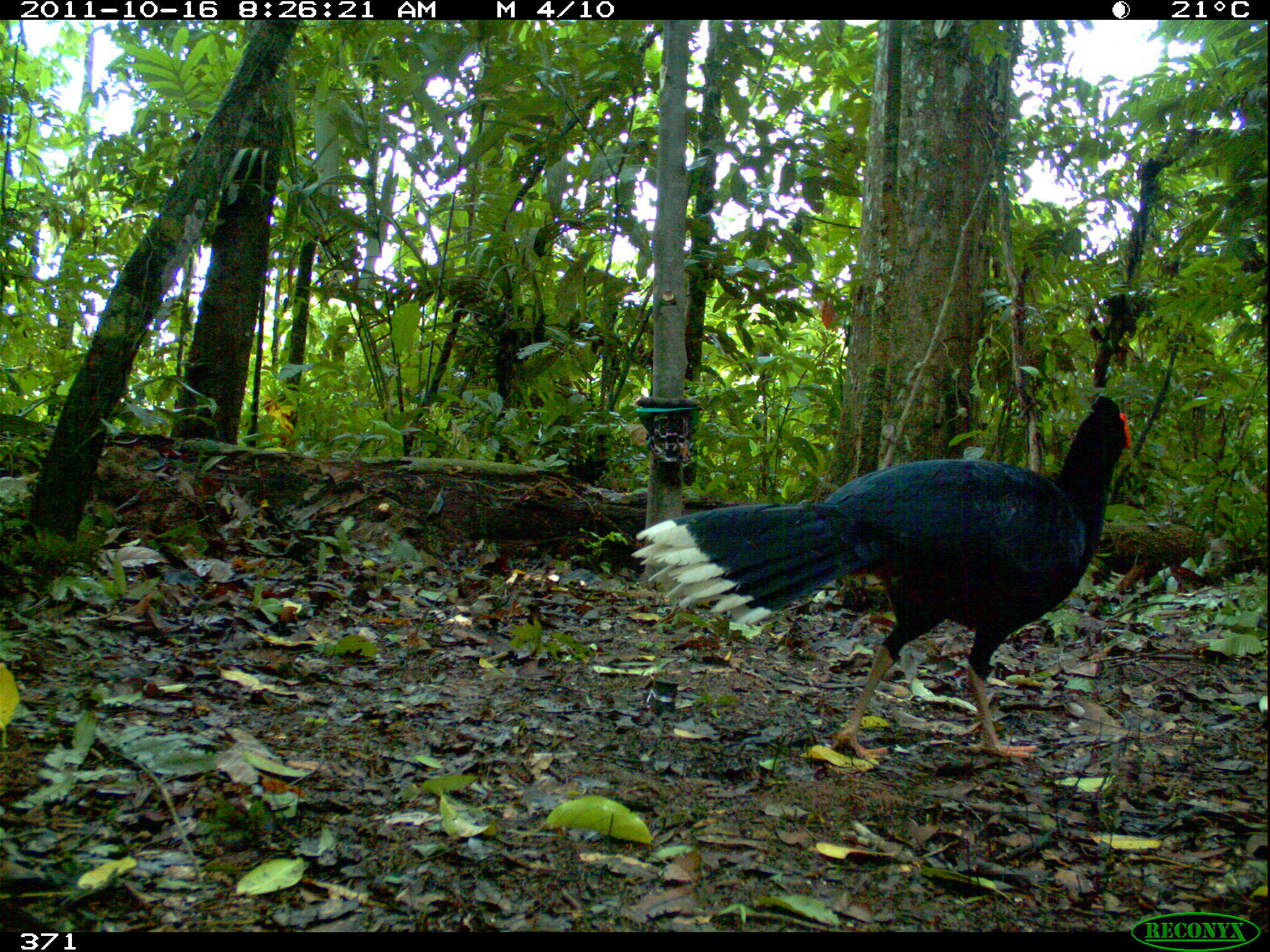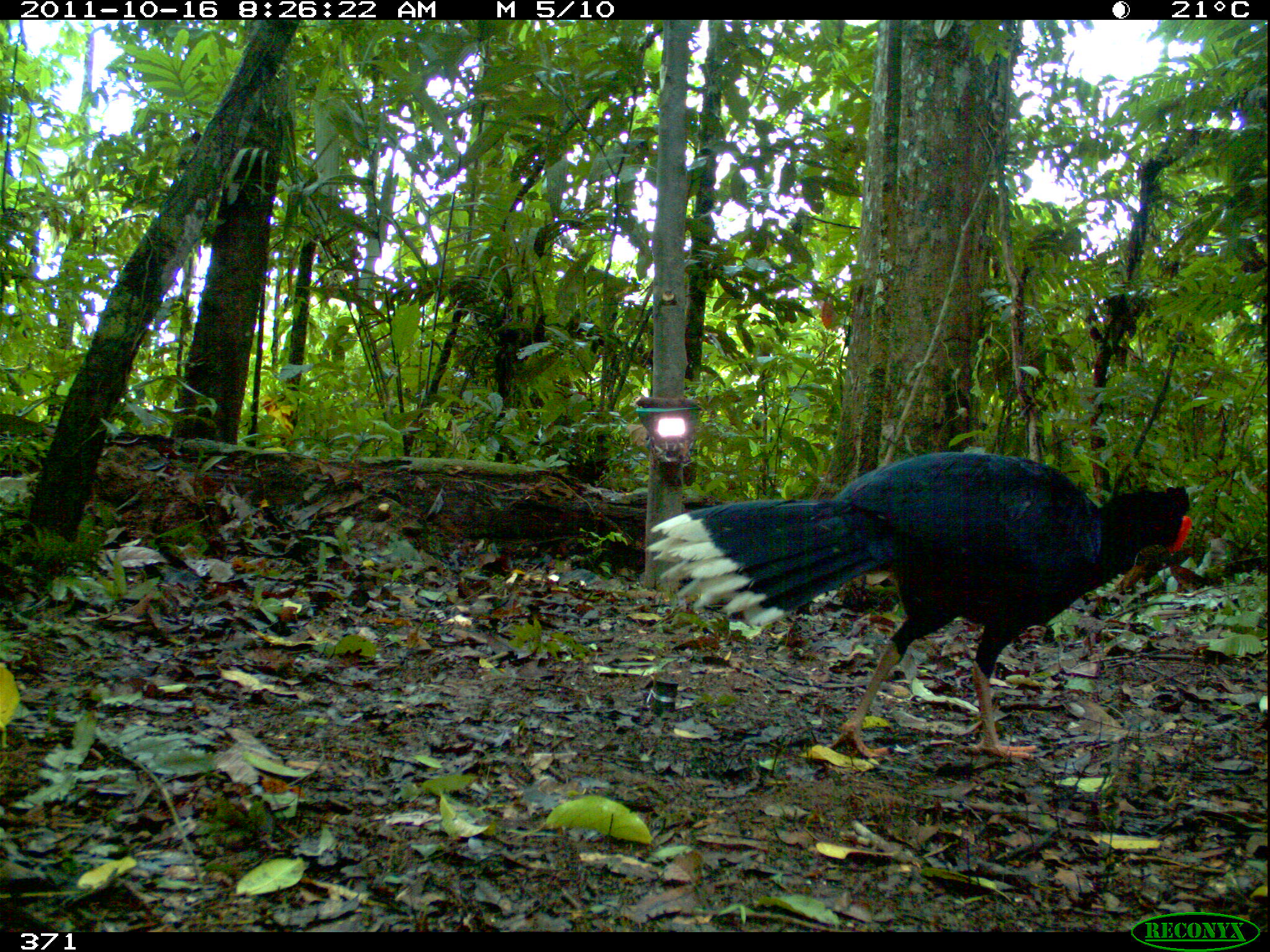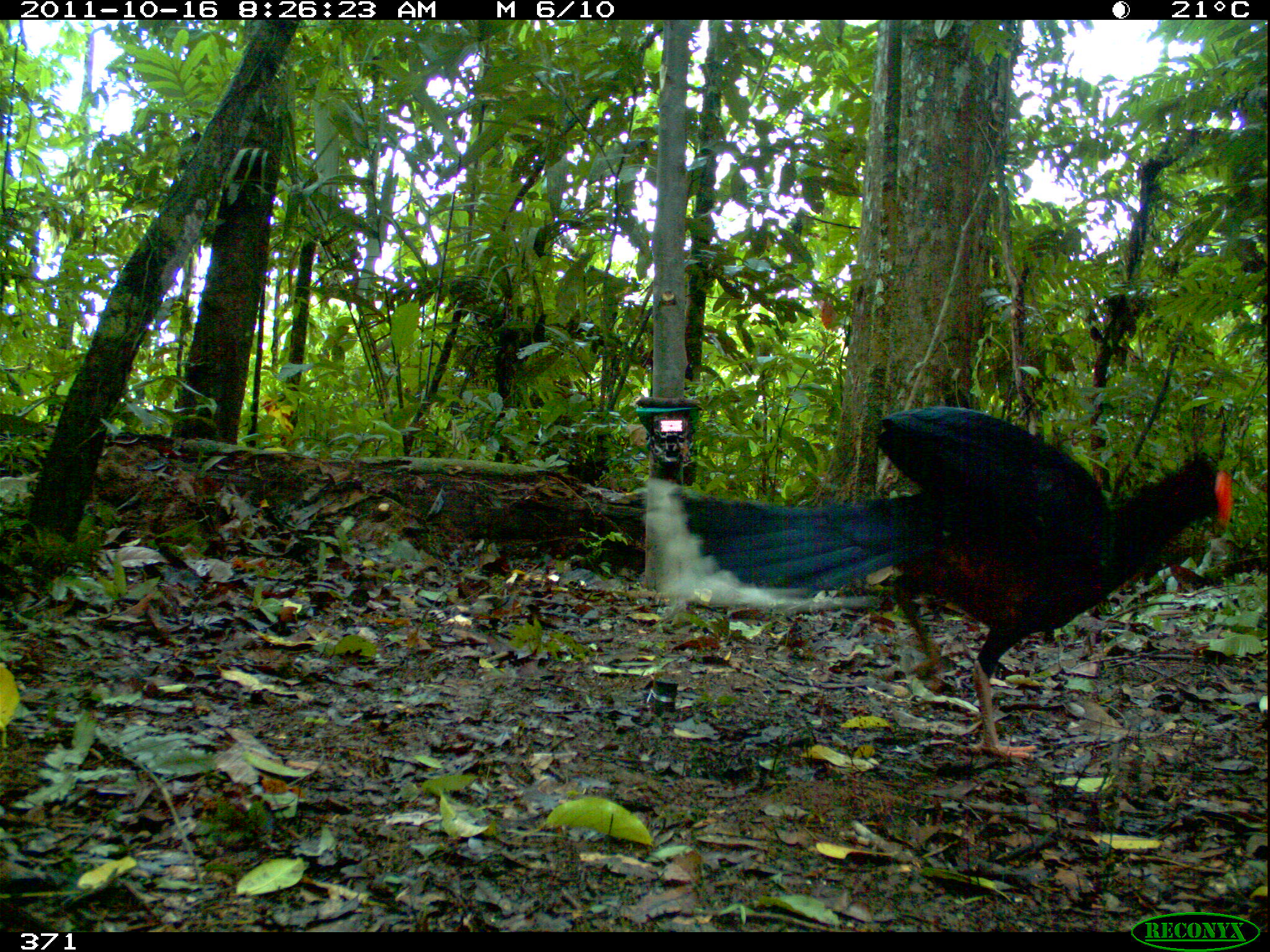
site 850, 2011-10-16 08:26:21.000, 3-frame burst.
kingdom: Animalia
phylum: Chordata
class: Aves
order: Galliformes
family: Cracidae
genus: Mitu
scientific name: Mitu tuberosum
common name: razor-billed curassow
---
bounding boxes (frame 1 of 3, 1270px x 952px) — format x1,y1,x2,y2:
mitu tuberosum: 628,392,1129,764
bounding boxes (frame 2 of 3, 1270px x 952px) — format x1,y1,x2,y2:
mitu tuberosum: 644,450,1191,763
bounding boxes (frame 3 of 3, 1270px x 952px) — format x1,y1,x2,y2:
mitu tuberosum: 642,405,1231,760